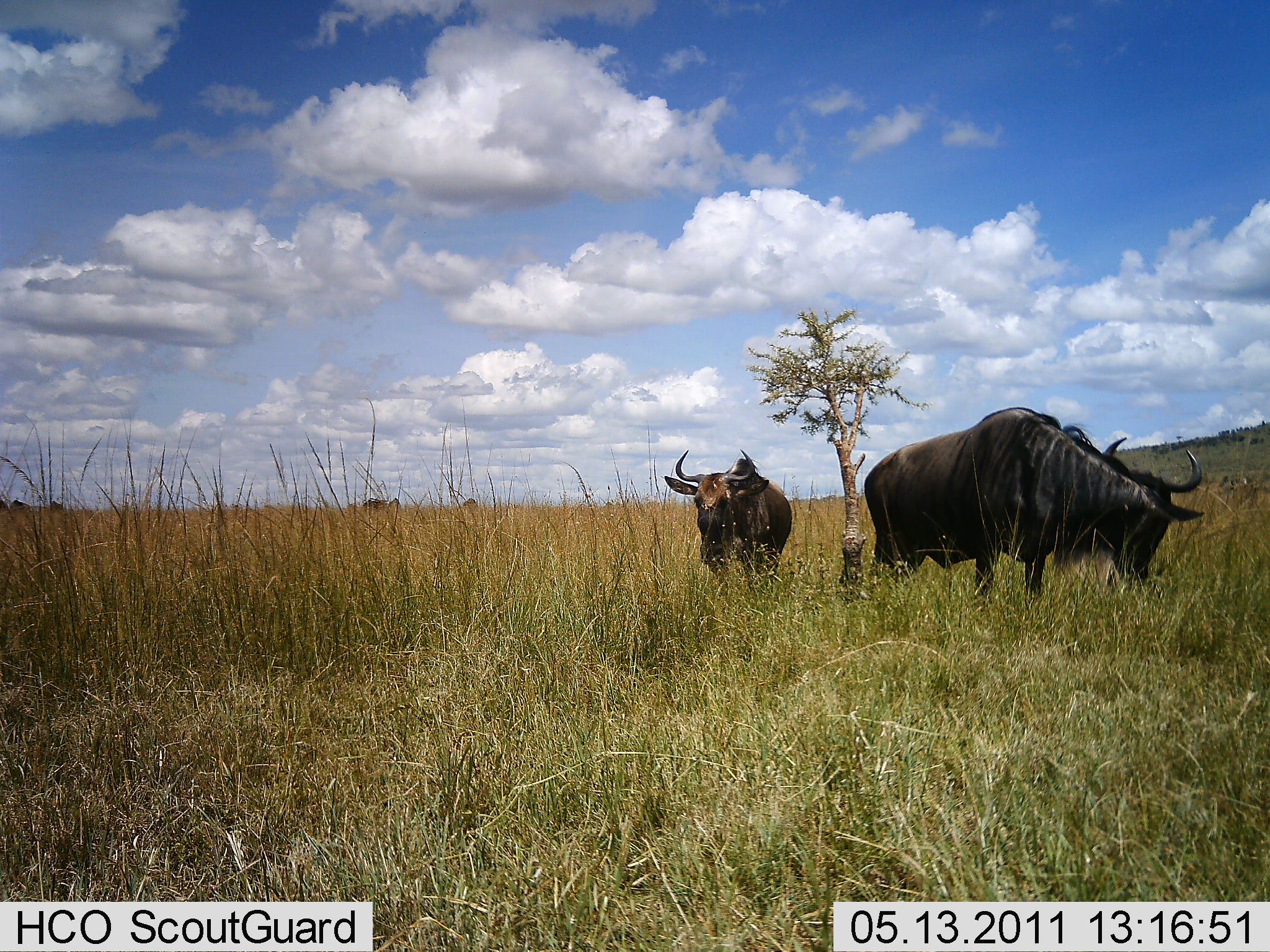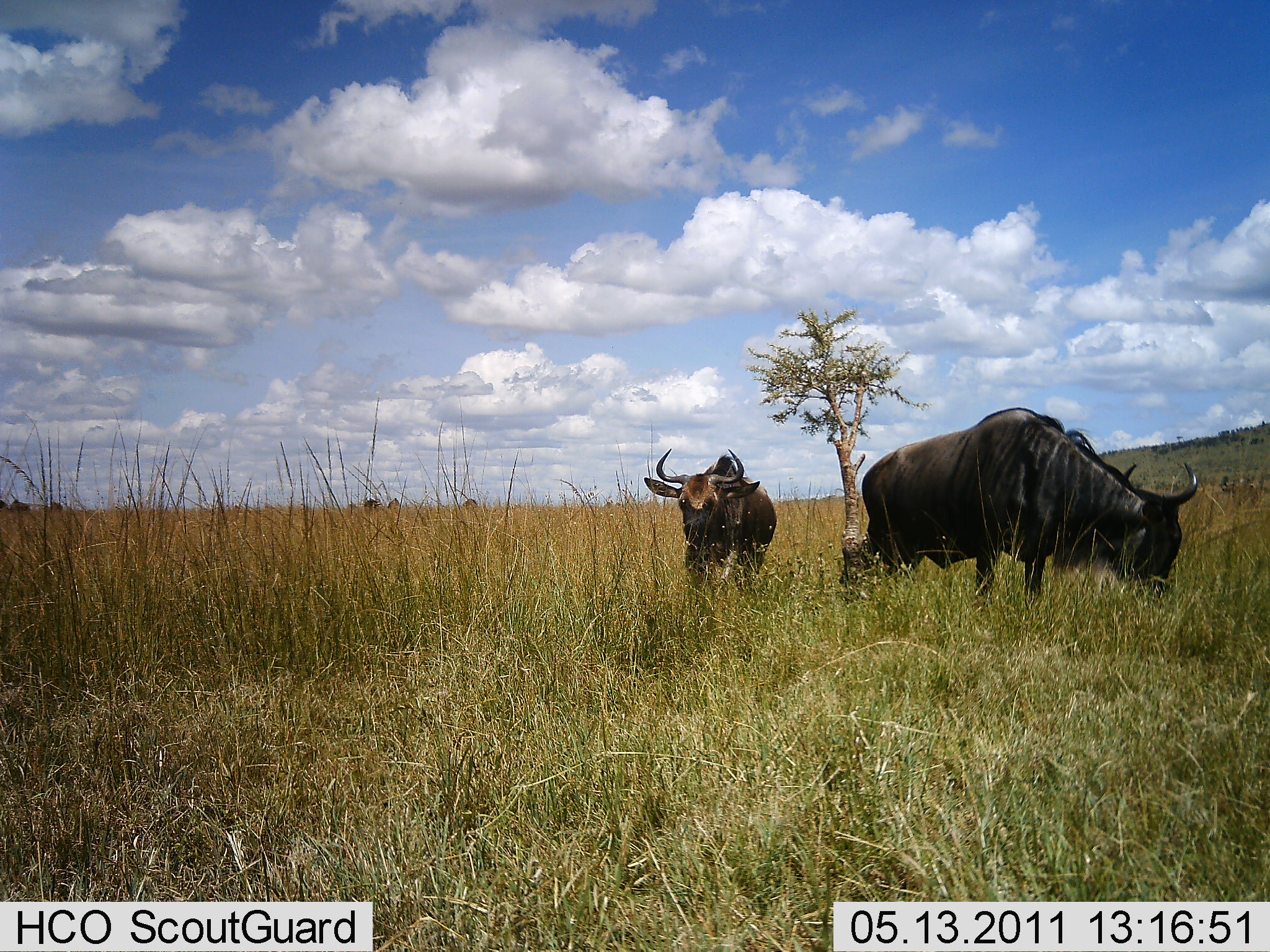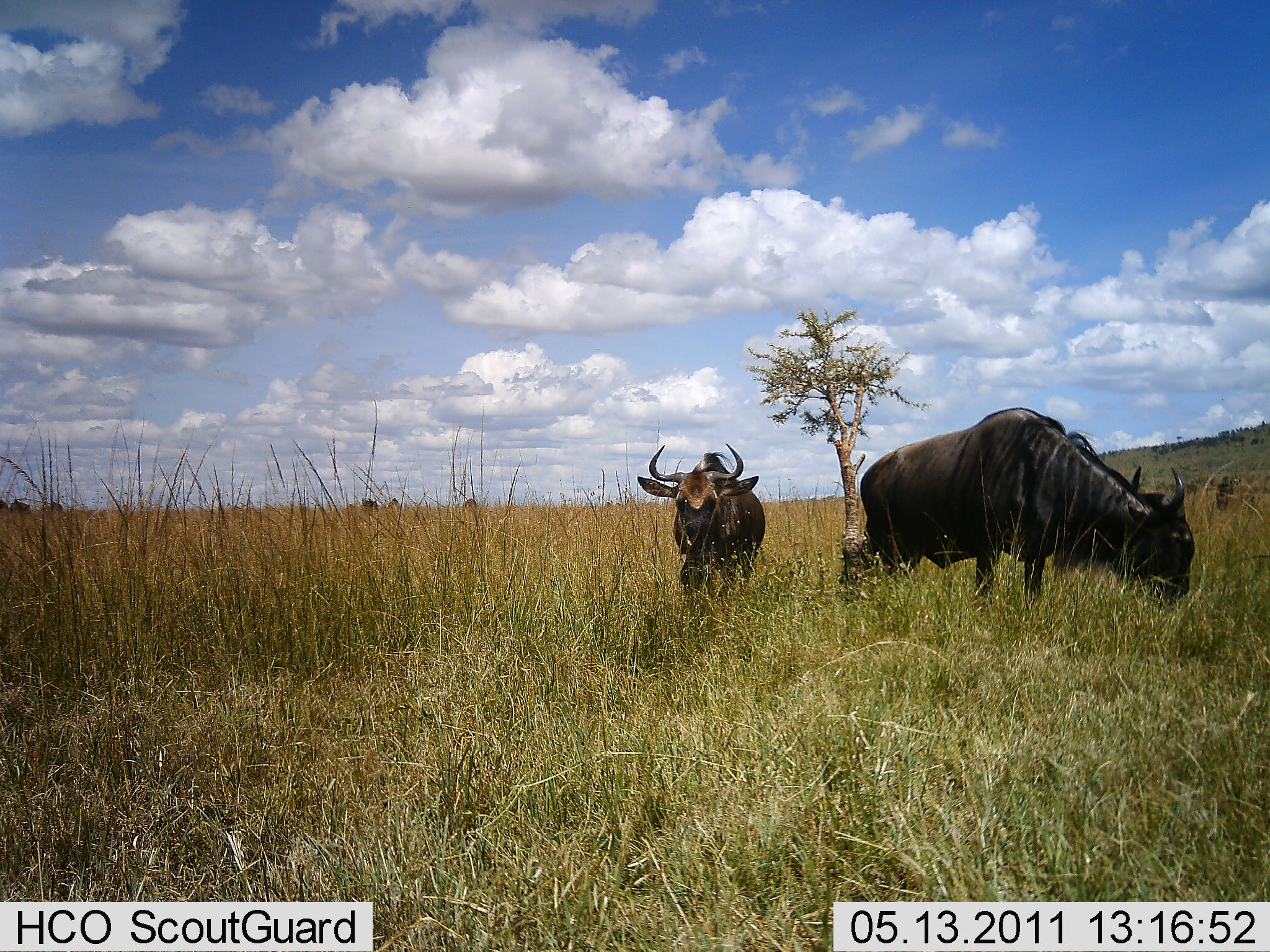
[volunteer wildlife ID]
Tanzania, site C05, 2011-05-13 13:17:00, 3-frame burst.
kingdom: Animalia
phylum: Chordata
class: Mammalia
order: Artiodactyla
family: Bovidae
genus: Connochaetes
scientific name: Connochaetes taurinus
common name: blue wildebeest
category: wildebeest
Wildebeest (blue wildebeest) (Connochaetes taurinus), count 2. Behavior (volunteer vote fractions): standing 36%, resting 0%, moving 45%, interacting 0%. Young present (vote fraction): 9%. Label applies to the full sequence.